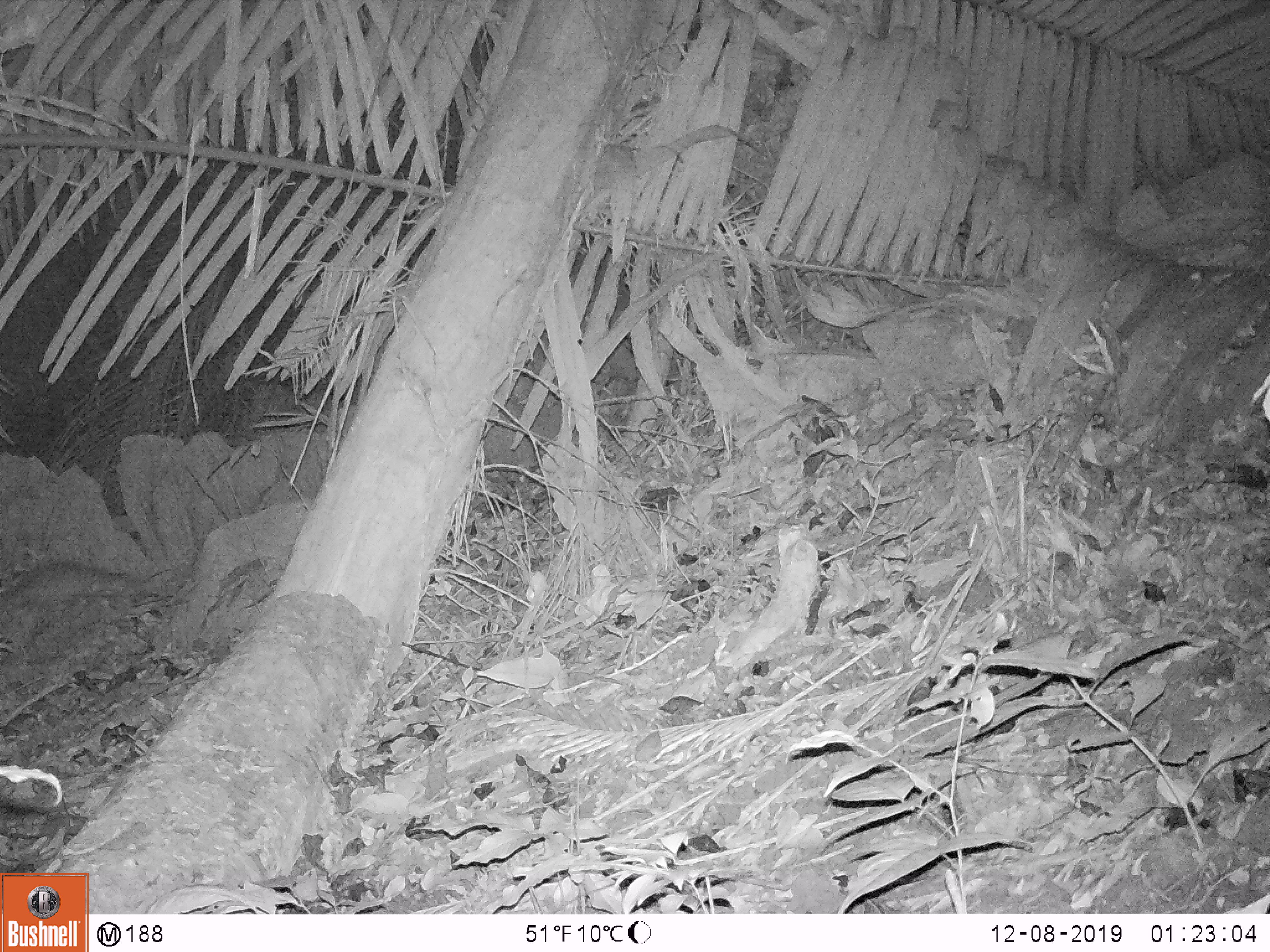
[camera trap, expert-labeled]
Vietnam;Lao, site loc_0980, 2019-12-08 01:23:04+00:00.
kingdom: Animalia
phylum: Chordata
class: Mammalia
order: Rodentia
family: Hystricidae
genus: Atherurus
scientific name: Atherurus macrourus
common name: asiatic brush-tailed porcupine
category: asiatic brush tailed porcupine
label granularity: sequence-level